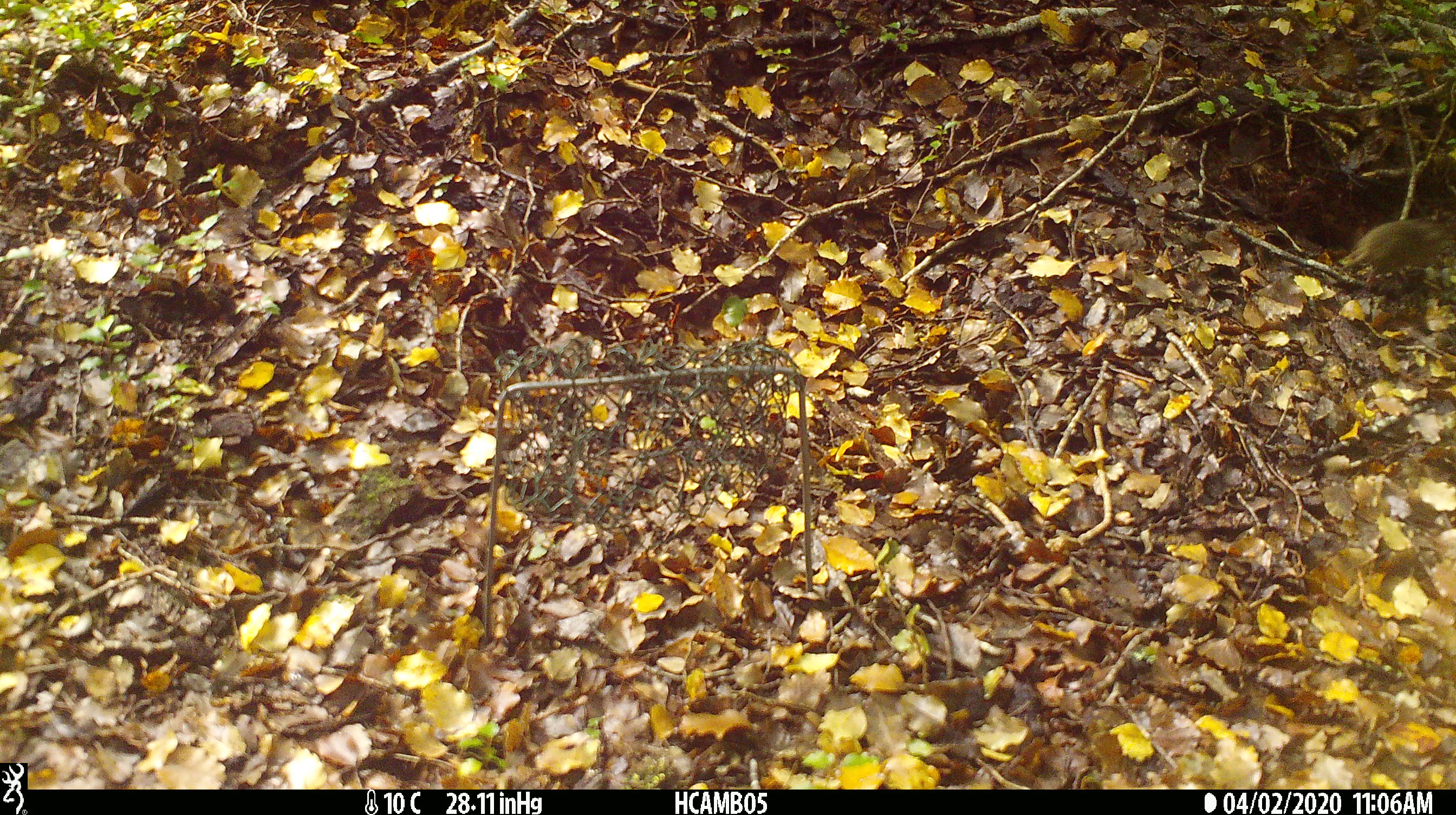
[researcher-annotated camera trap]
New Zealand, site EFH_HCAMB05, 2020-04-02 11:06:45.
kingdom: Animalia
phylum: Chordata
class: Mammalia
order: Rodentia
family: Muridae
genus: Mus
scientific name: Mus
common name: mouse